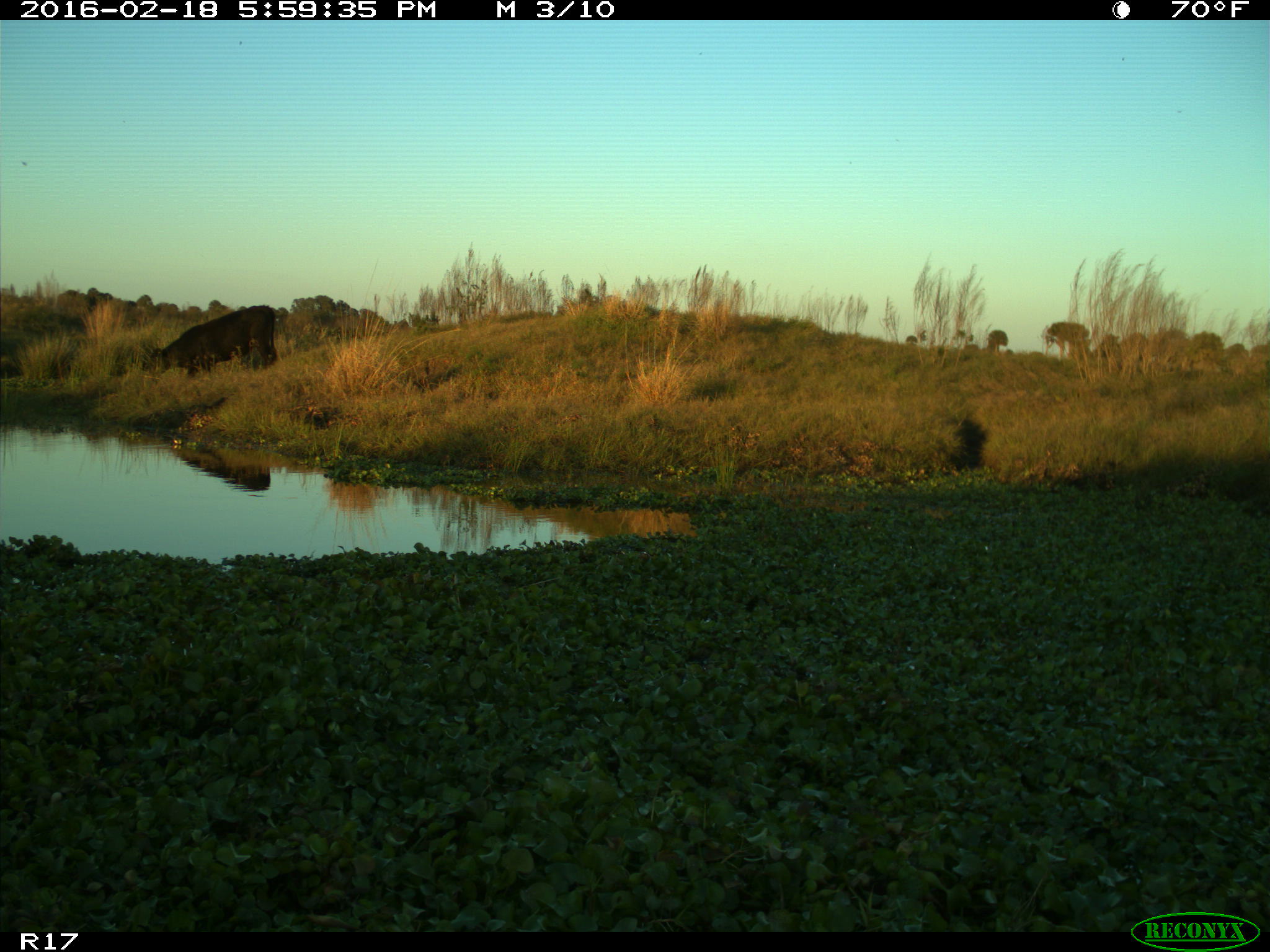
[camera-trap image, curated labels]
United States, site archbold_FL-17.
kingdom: Animalia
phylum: Chordata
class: Mammalia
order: Artiodactyla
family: Bovidae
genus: Bos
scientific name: Bos taurus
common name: domestic cow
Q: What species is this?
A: Bos taurus (domestic cow).